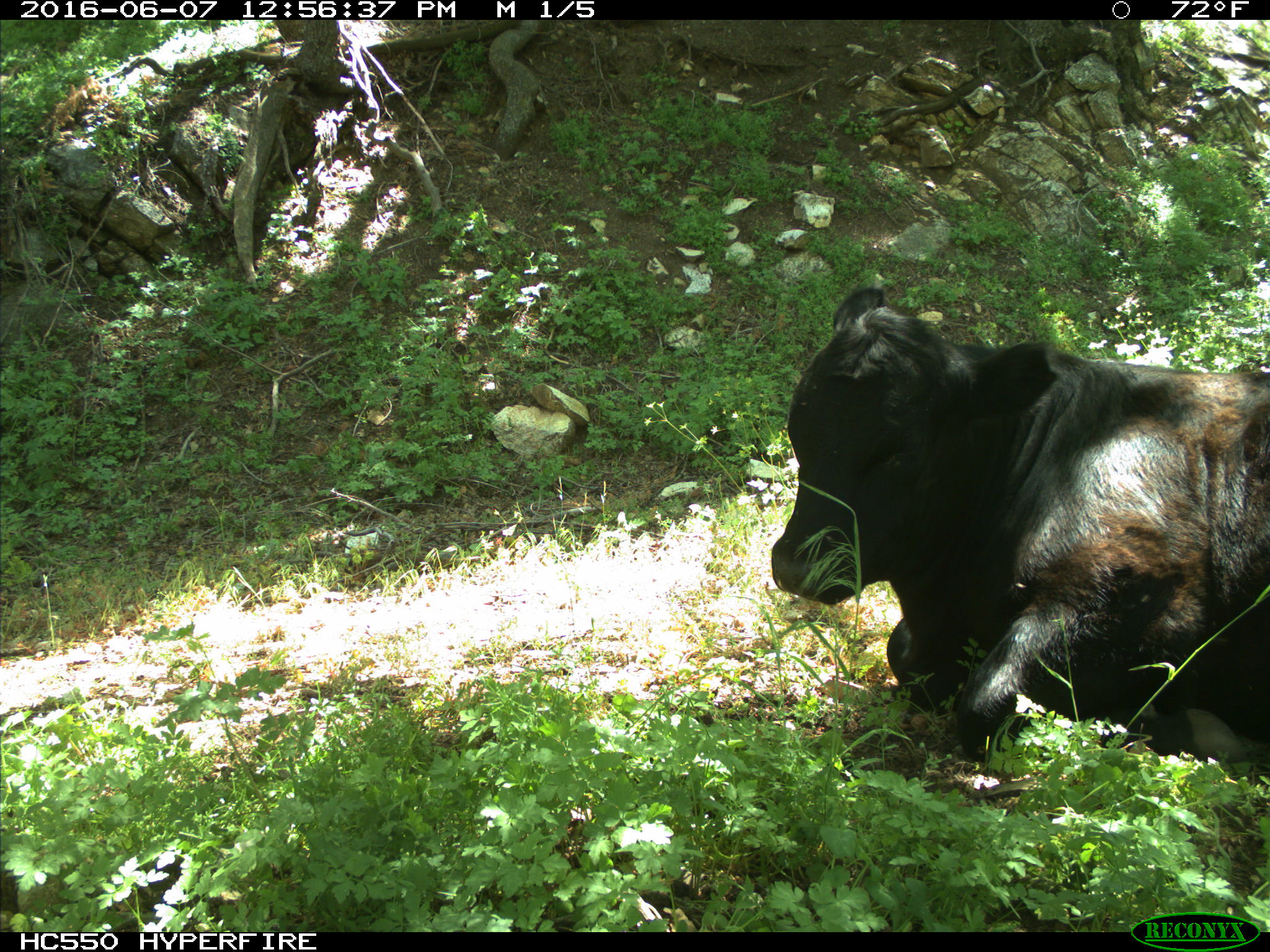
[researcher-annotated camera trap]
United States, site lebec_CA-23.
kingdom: Animalia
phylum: Chordata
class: Mammalia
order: Artiodactyla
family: Bovidae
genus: Bos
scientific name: Bos taurus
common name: domestic cow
Bos taurus (domestic cow).